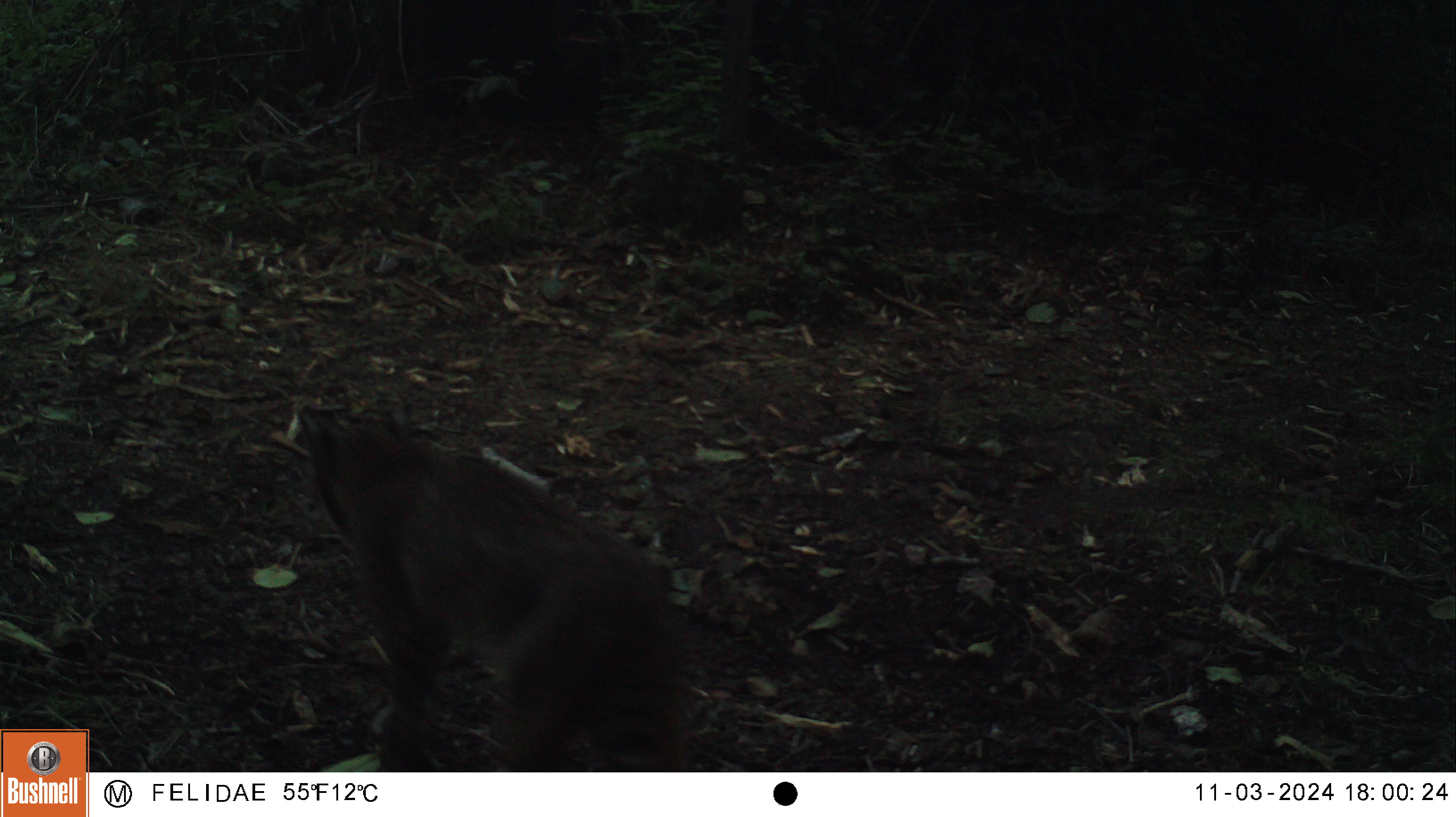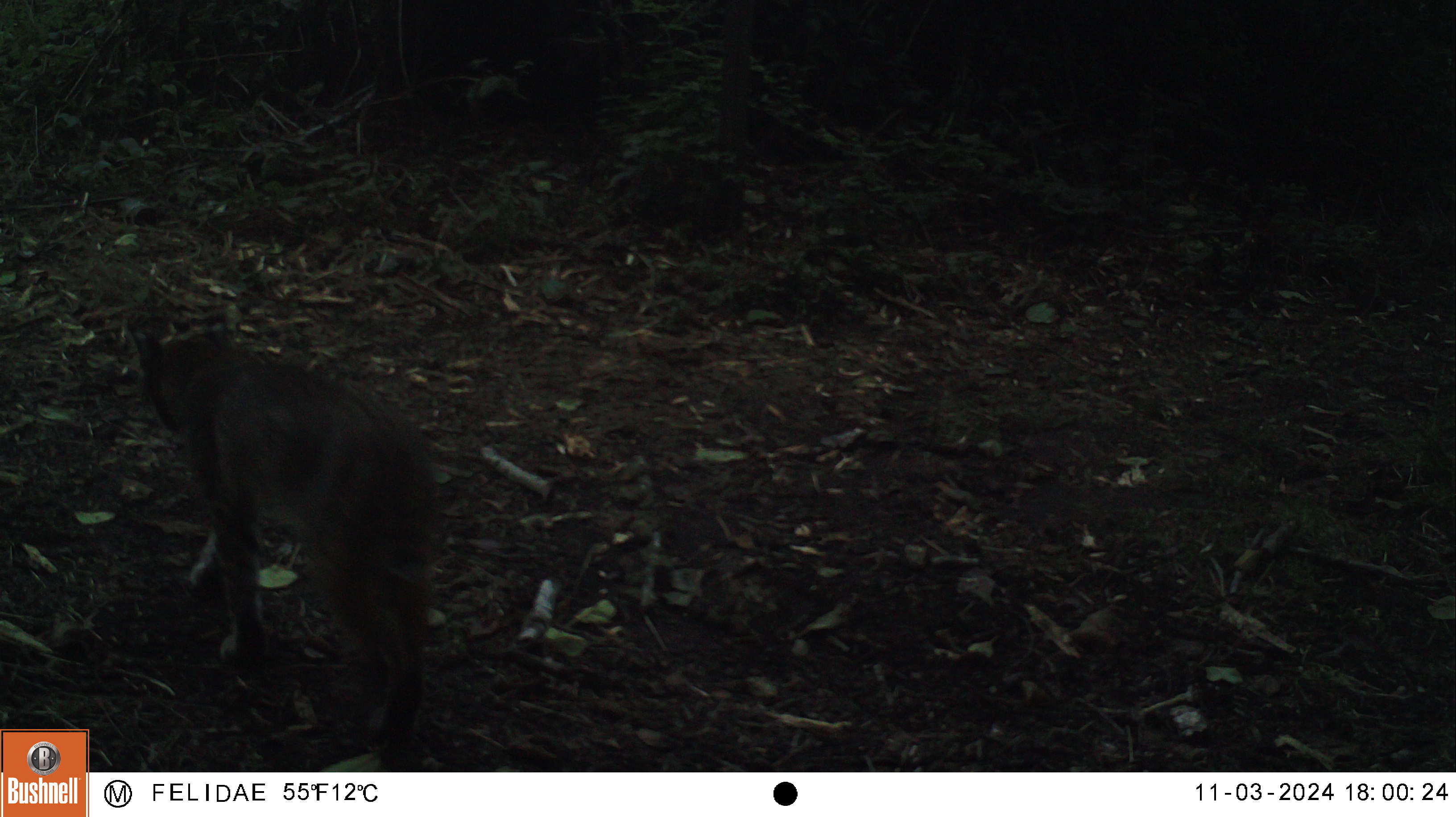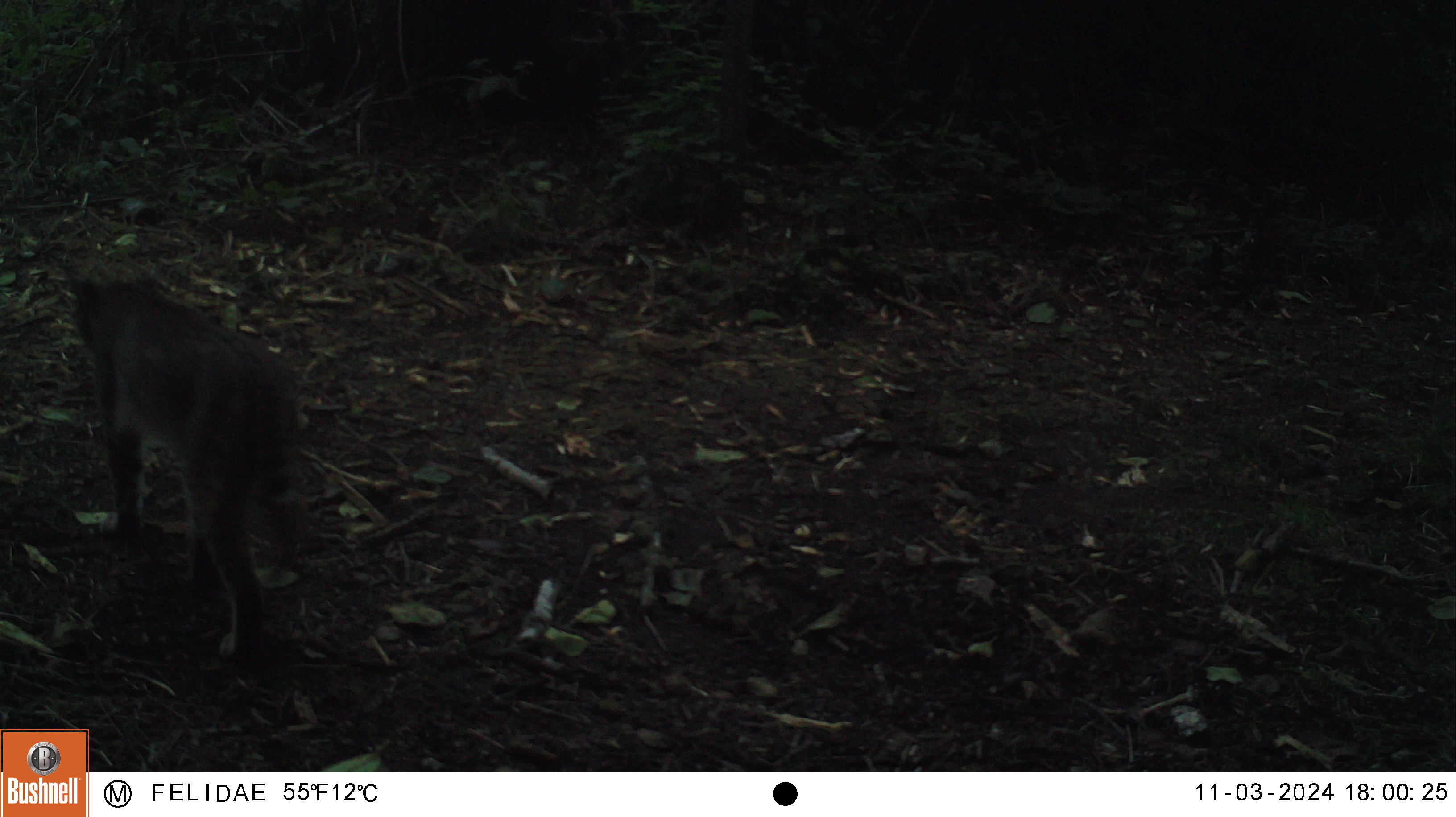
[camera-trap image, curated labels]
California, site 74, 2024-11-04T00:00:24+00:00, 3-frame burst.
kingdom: Animalia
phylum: Chordata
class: Mammalia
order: Carnivora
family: Felidae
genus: Lynx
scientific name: Lynx rufus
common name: bobcat